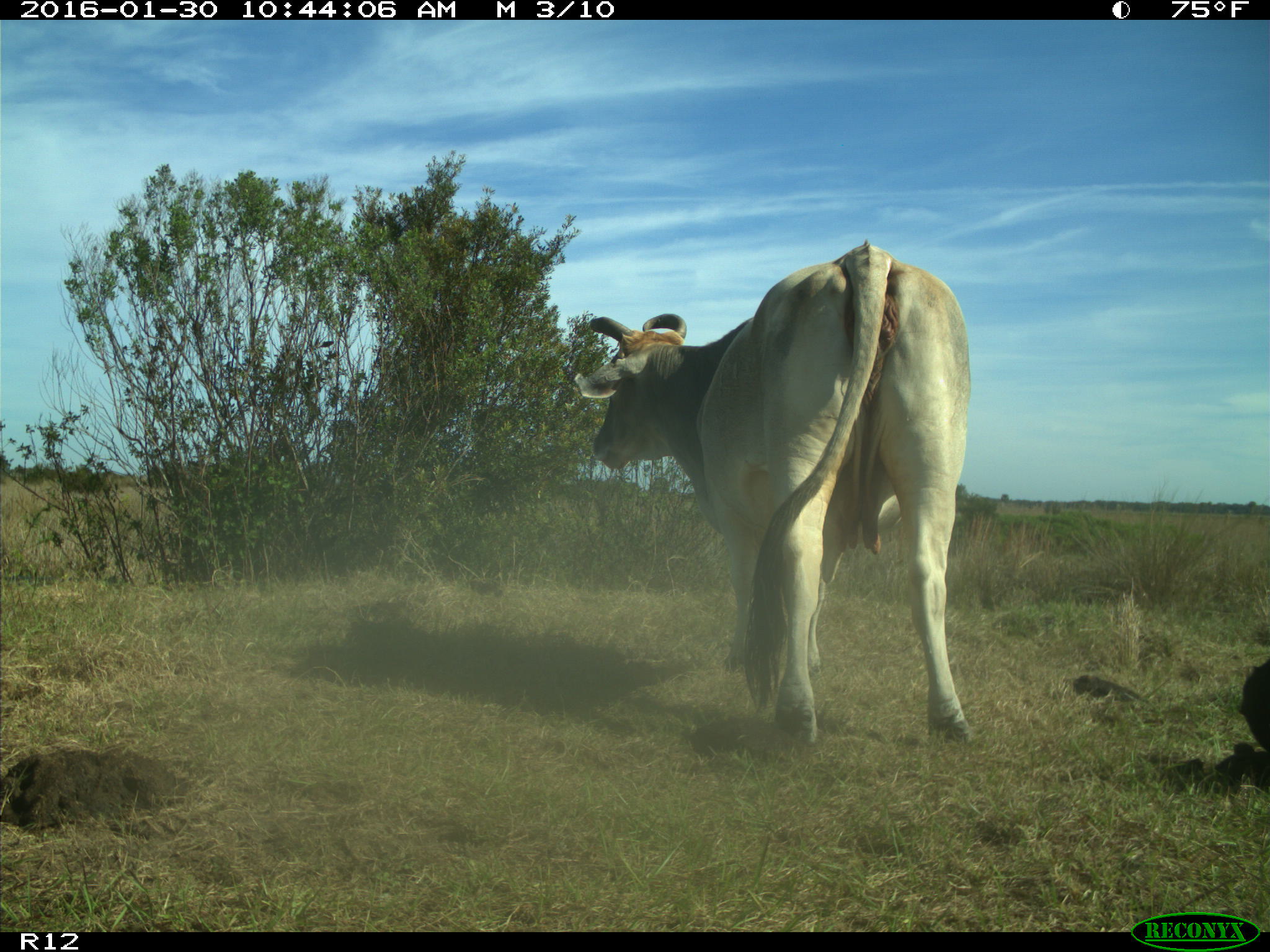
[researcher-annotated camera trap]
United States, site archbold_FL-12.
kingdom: Animalia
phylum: Chordata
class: Mammalia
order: Artiodactyla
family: Bovidae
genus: Bos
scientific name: Bos taurus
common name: domestic cow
Bos taurus (domestic cow).